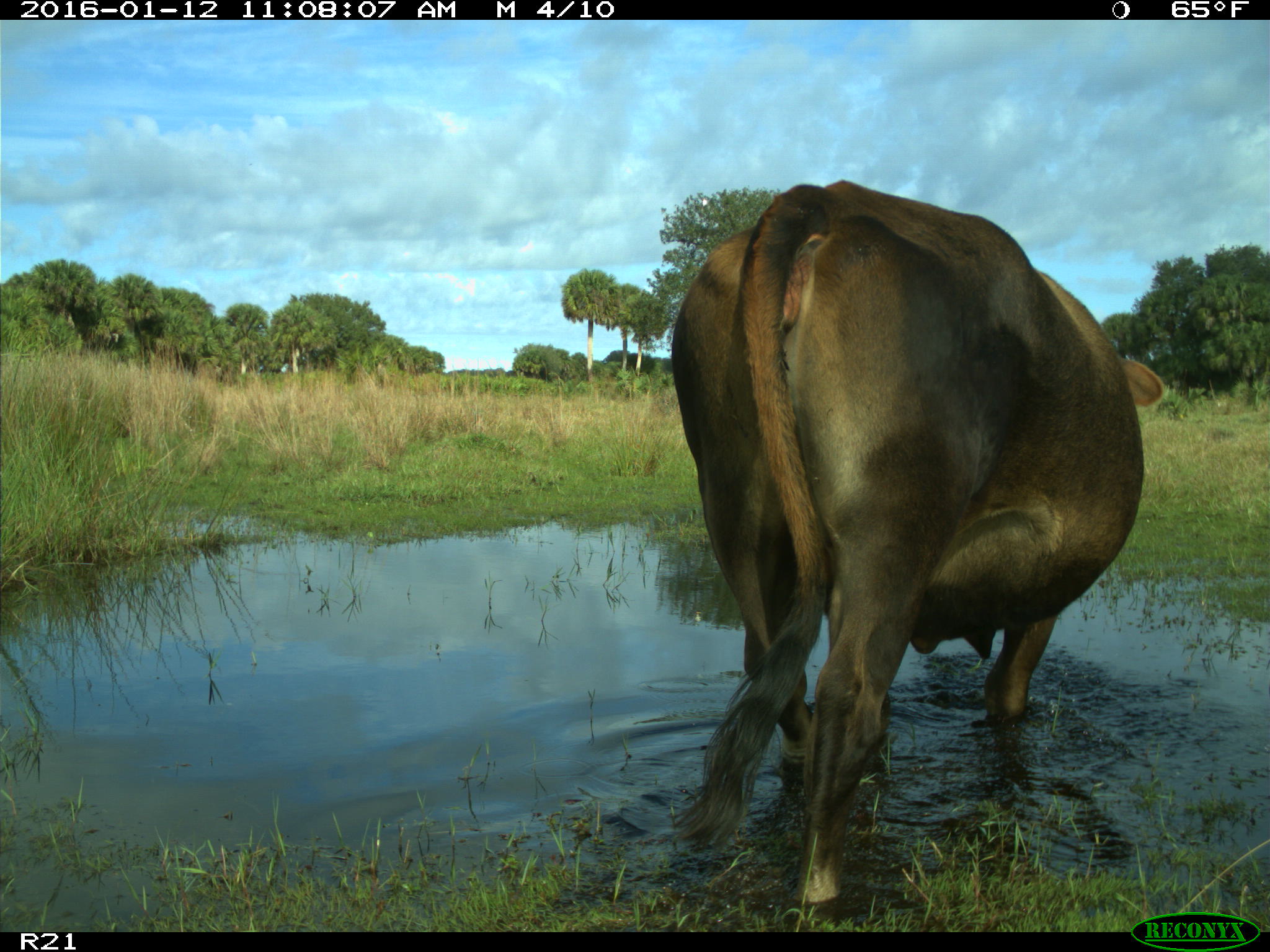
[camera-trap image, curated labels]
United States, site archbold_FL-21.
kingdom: Animalia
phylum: Chordata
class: Mammalia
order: Artiodactyla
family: Bovidae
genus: Bos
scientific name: Bos taurus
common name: domestic cow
Bos taurus (domestic cow).